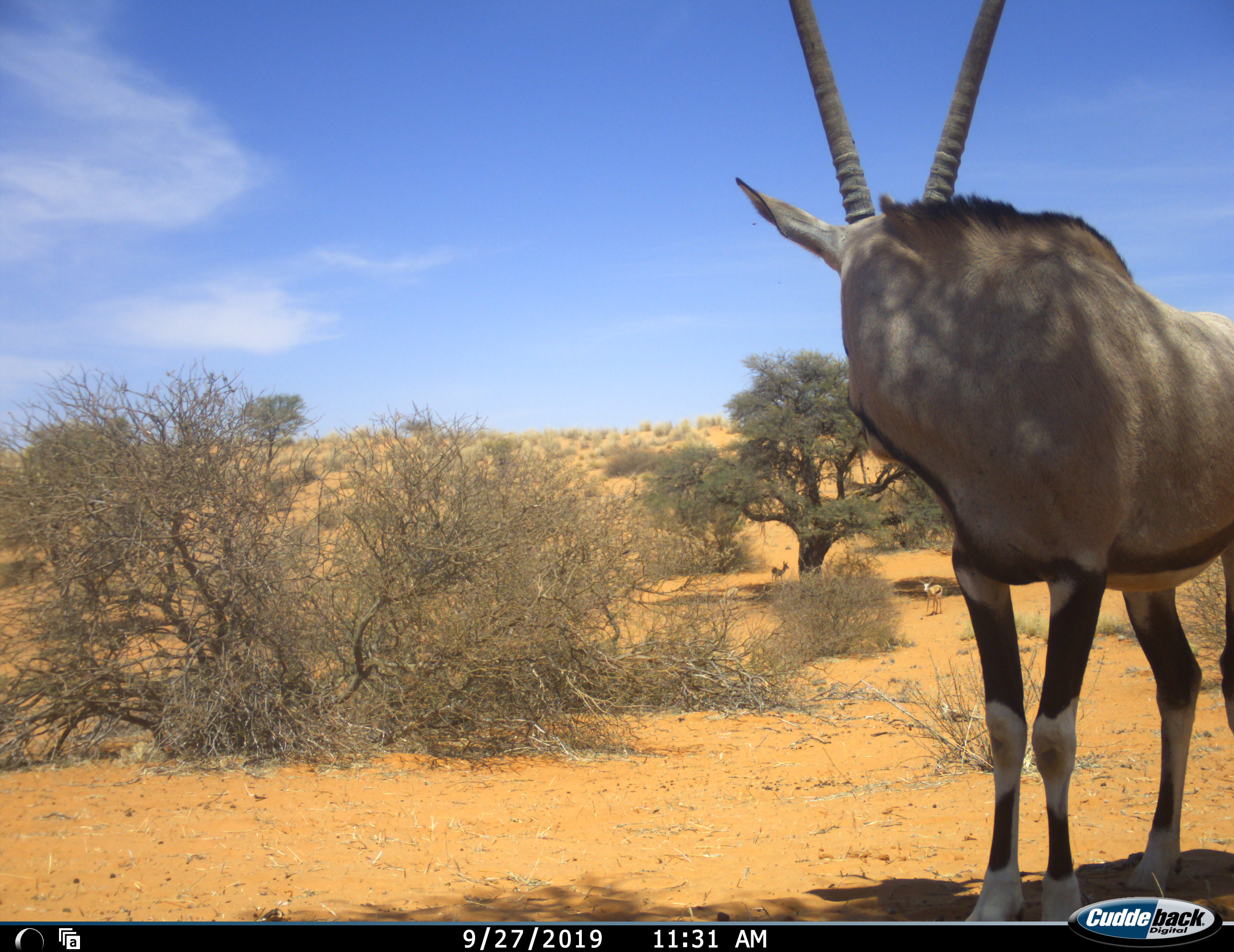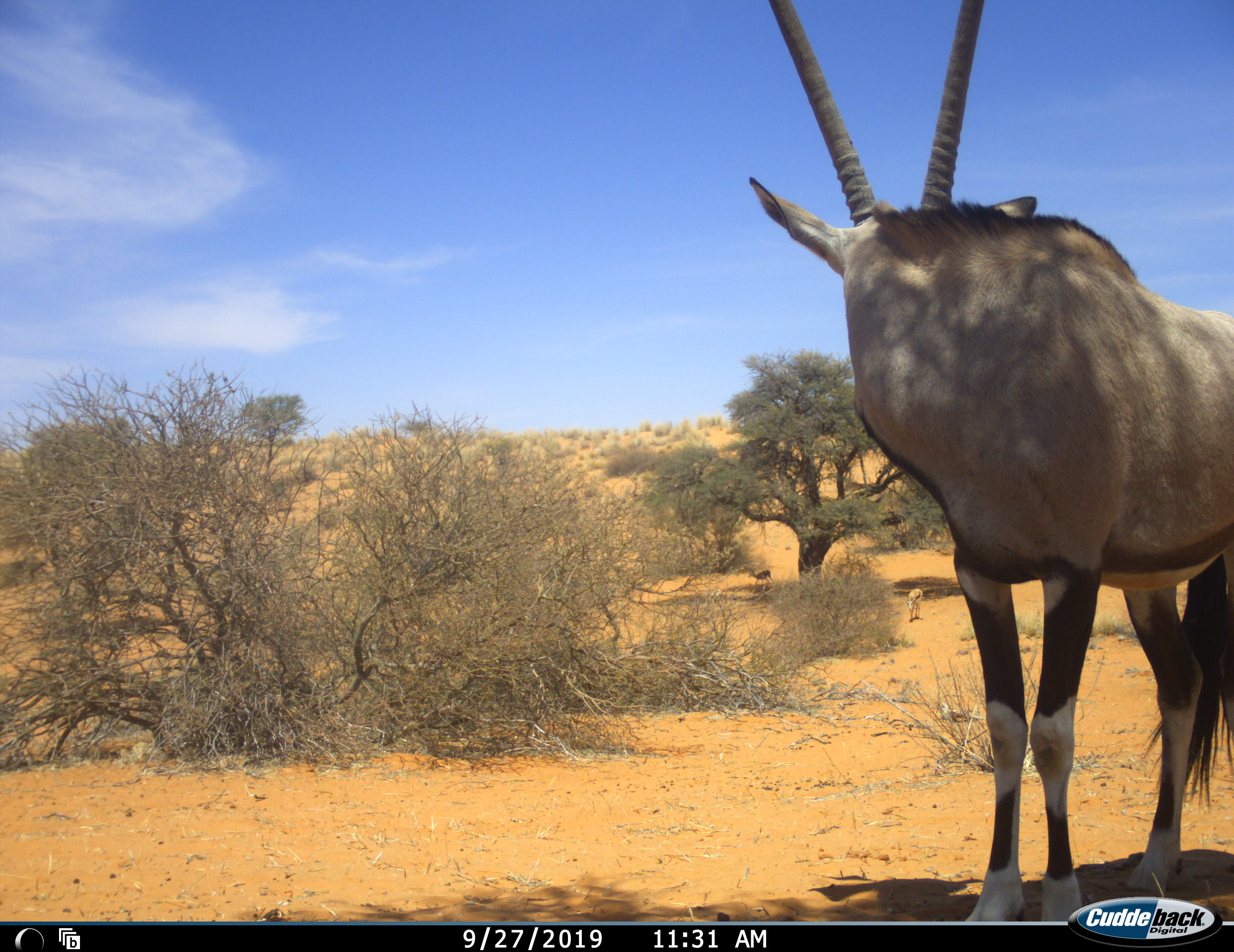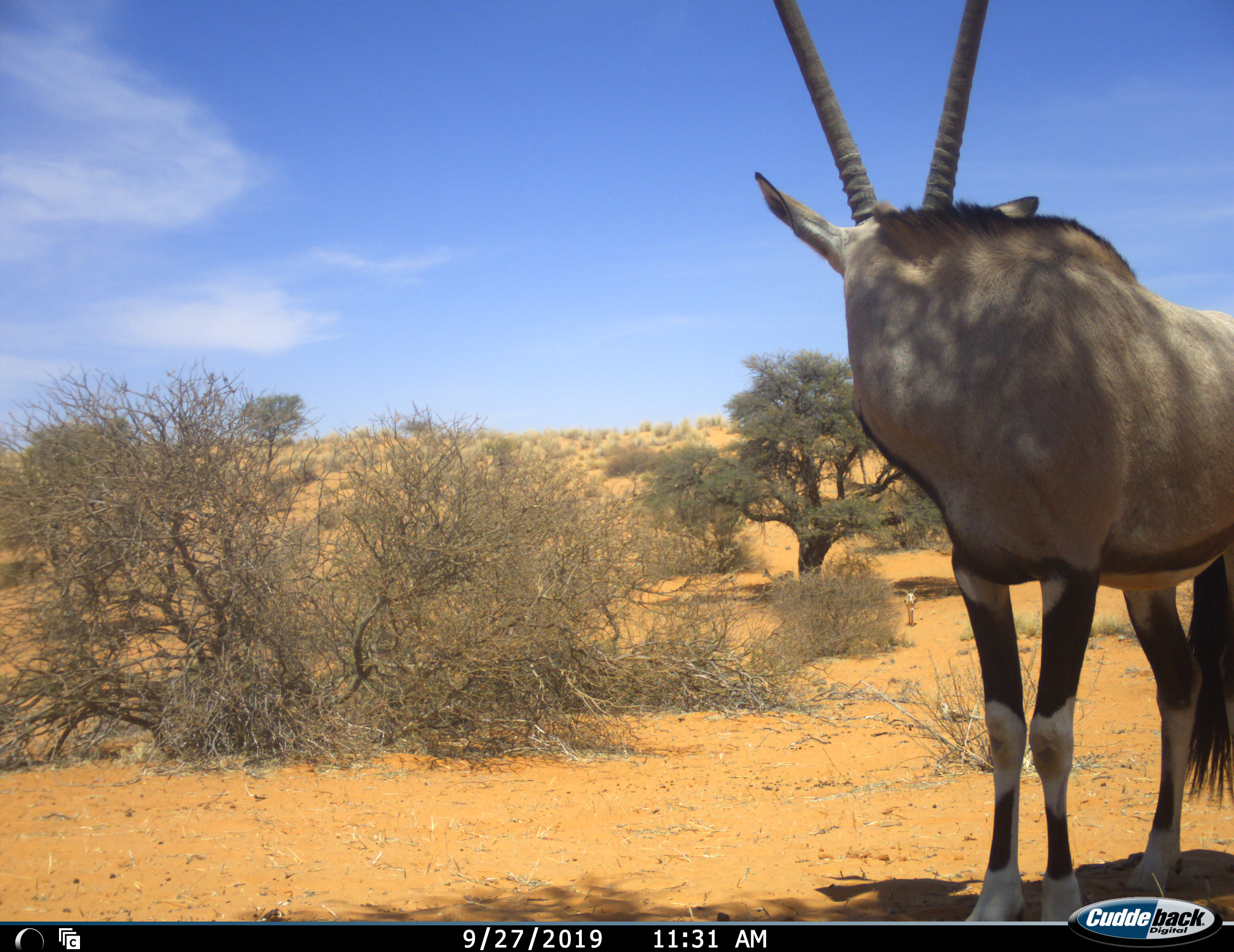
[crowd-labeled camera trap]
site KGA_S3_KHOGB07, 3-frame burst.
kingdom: Animalia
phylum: Chordata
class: Mammalia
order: Artiodactyla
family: Bovidae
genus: Oryx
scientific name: Oryx gazella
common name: gemsbok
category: oryx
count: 1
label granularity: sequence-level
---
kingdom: Animalia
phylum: Chordata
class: Mammalia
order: Artiodactyla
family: Bovidae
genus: Antidorcas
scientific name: Antidorcas marsupialis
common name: springbok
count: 2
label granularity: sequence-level